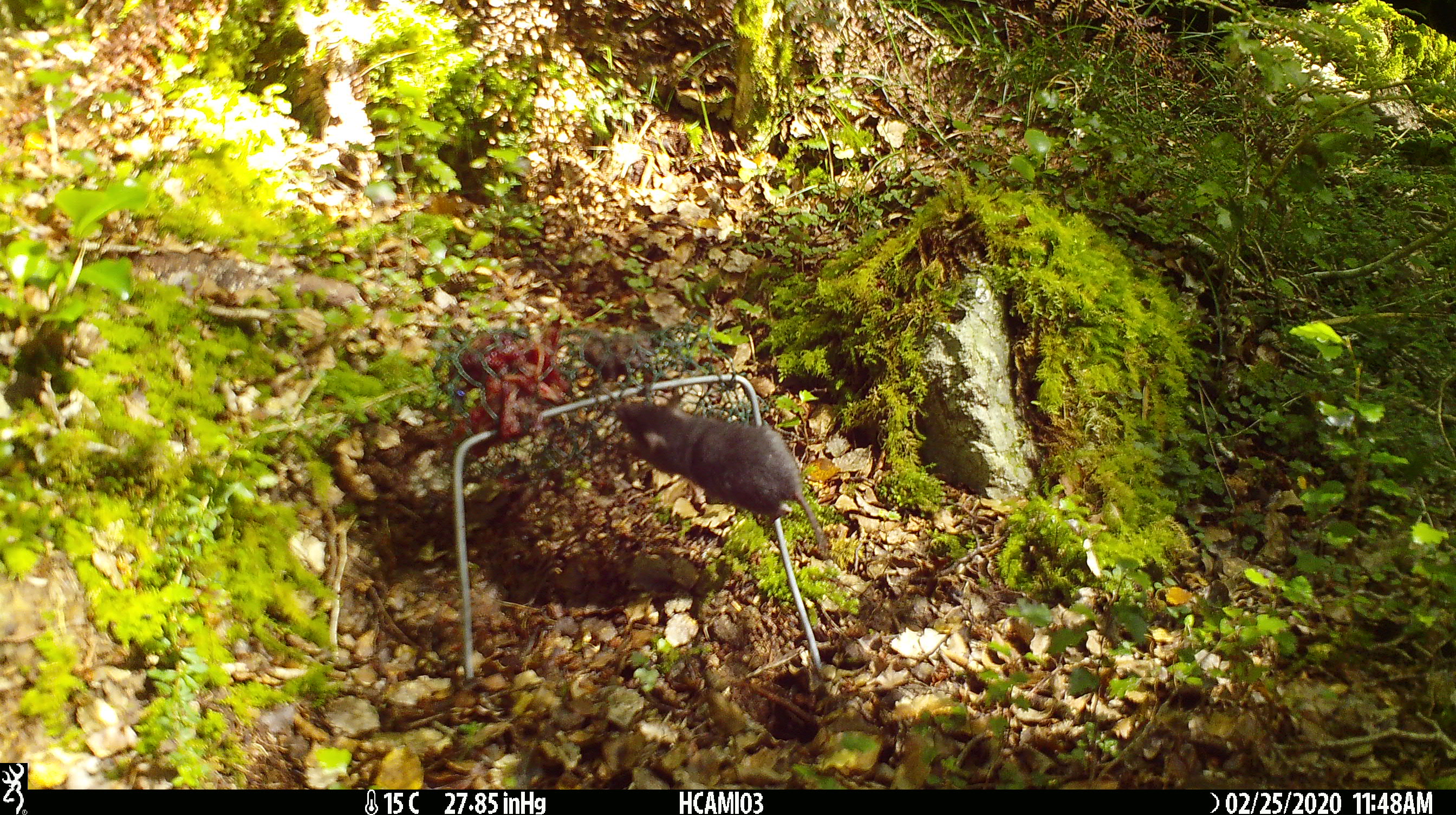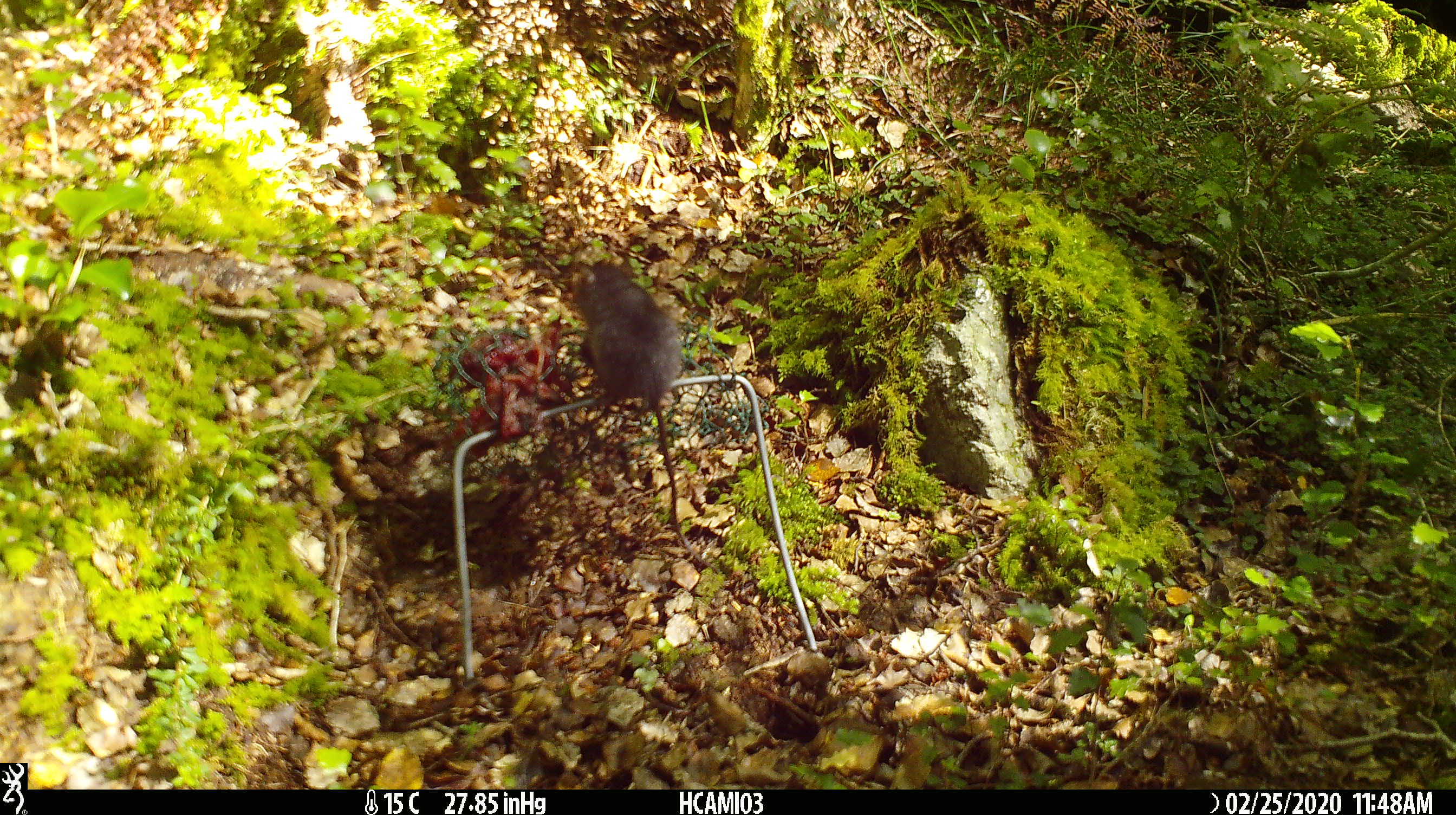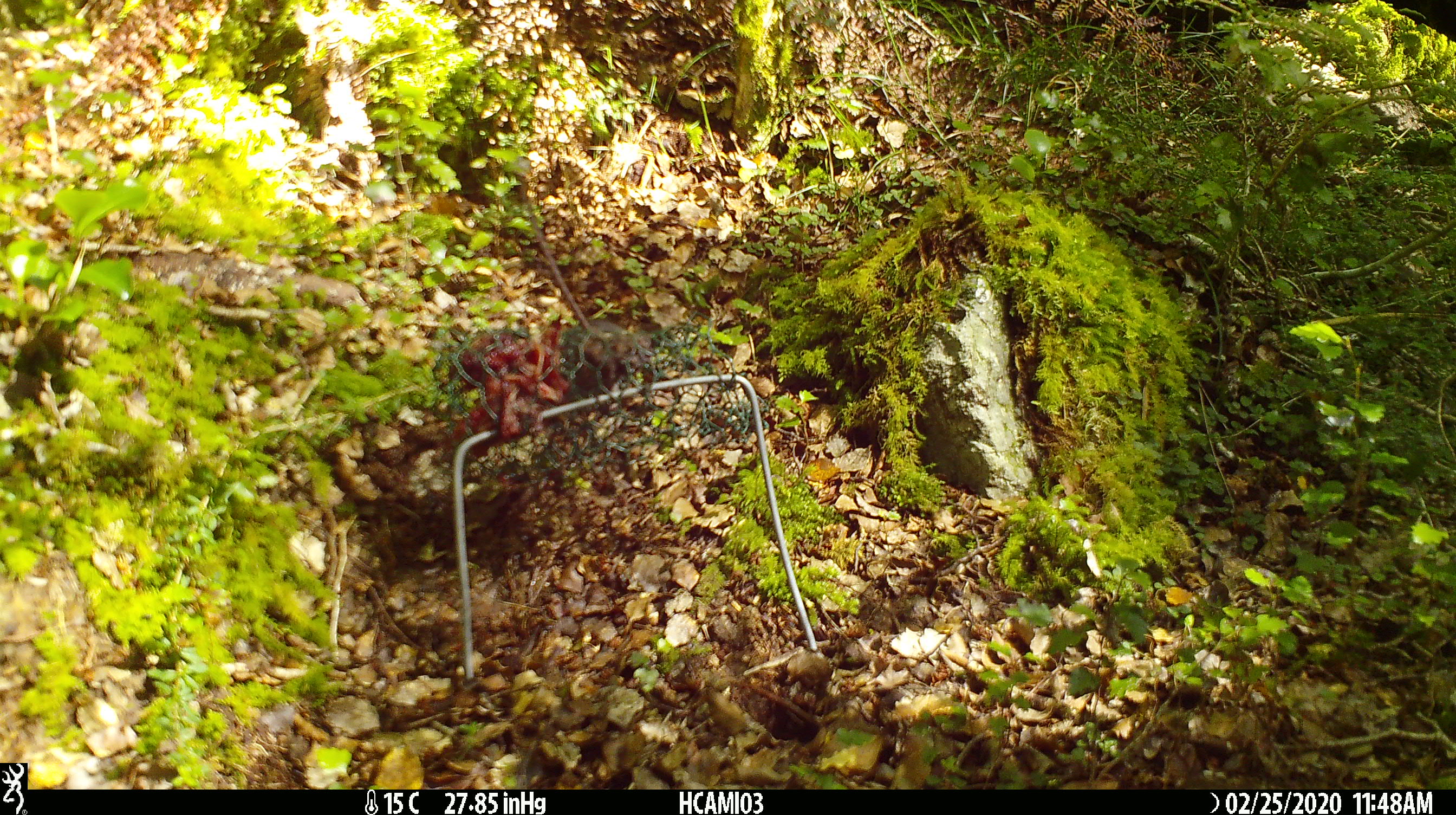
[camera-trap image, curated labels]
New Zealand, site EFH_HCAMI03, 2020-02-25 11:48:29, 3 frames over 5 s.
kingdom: Animalia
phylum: Chordata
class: Mammalia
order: Rodentia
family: Muridae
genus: Mus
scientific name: Mus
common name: mouse